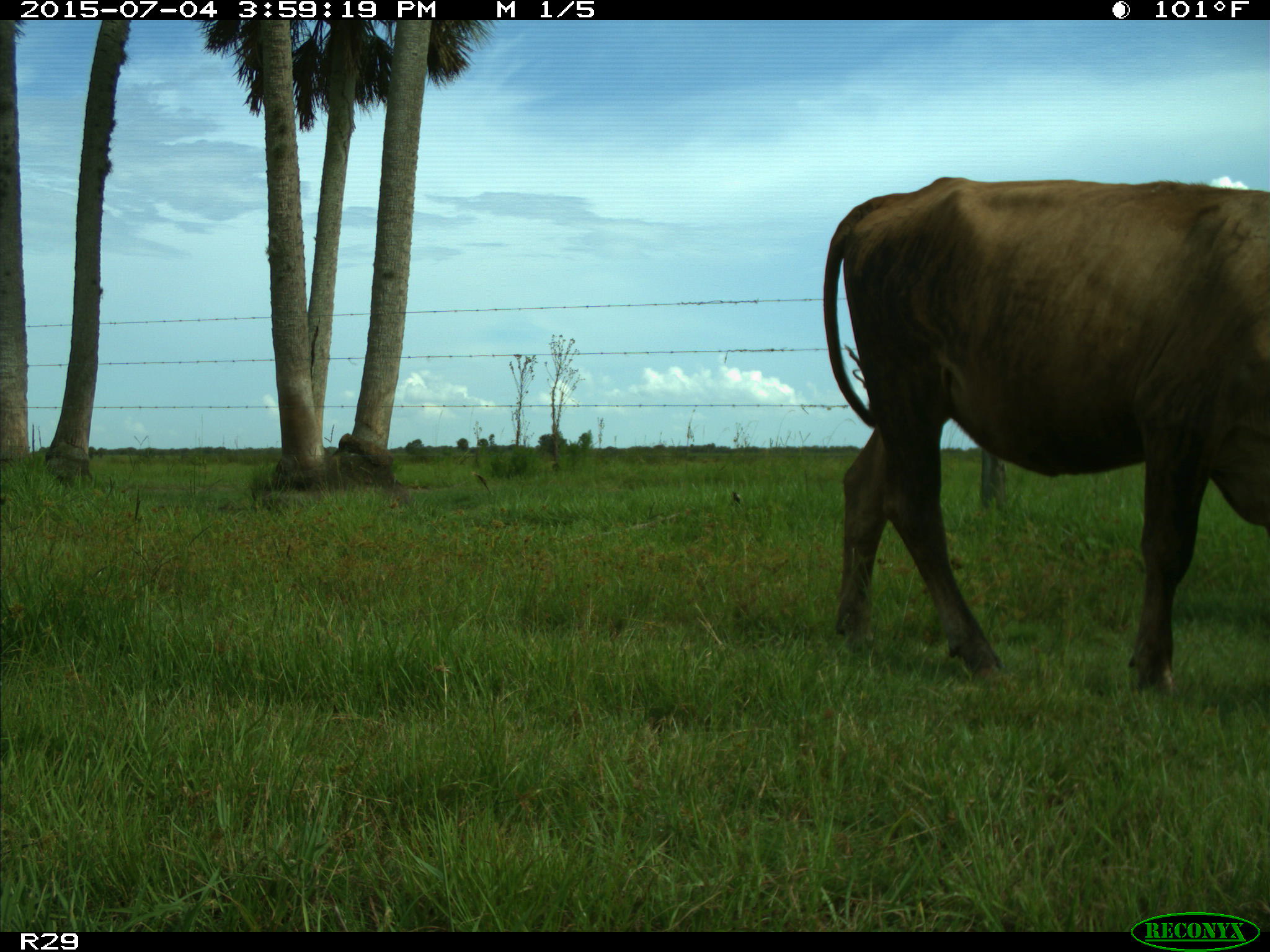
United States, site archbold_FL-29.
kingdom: Animalia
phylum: Chordata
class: Mammalia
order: Artiodactyla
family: Bovidae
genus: Bos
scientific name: Bos taurus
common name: domestic cow